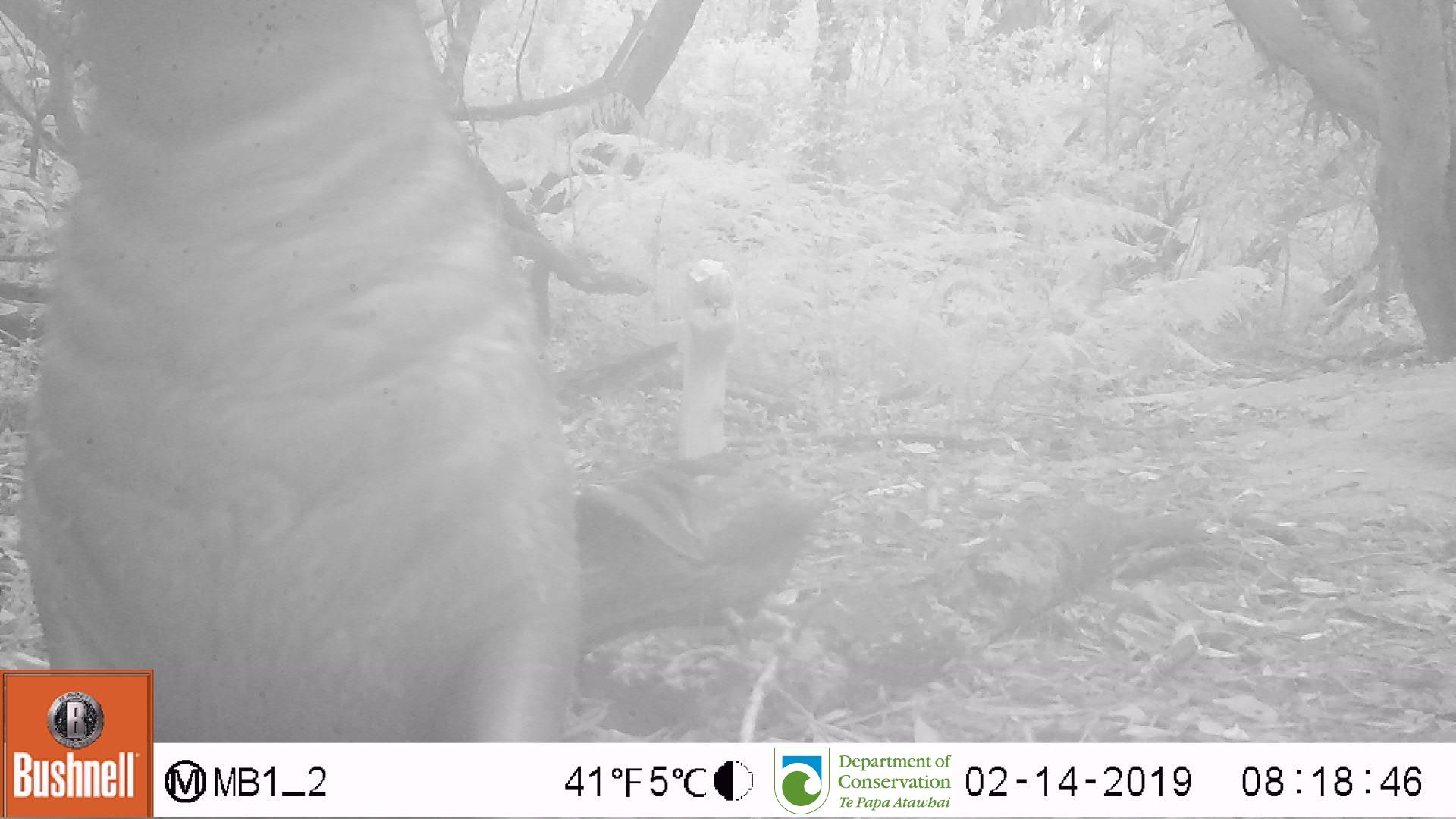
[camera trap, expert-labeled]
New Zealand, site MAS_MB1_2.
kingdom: Animalia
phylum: Chordata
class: Mammalia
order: Carnivora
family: Otariidae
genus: Phocarctos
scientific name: Phocarctos hookeri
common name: new zealand sea lion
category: sealion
Sealion (new zealand sea lion) (Phocarctos hookeri).